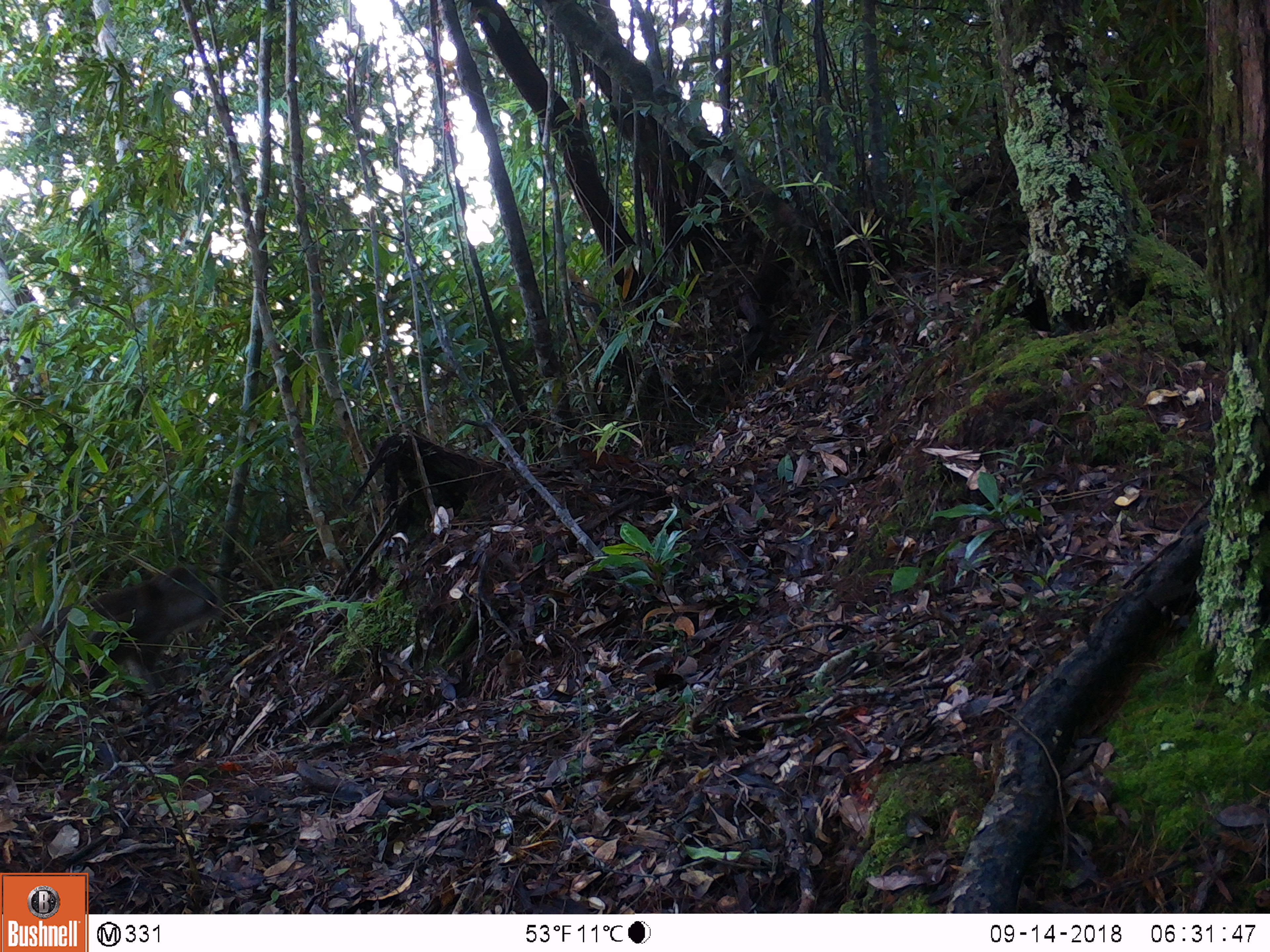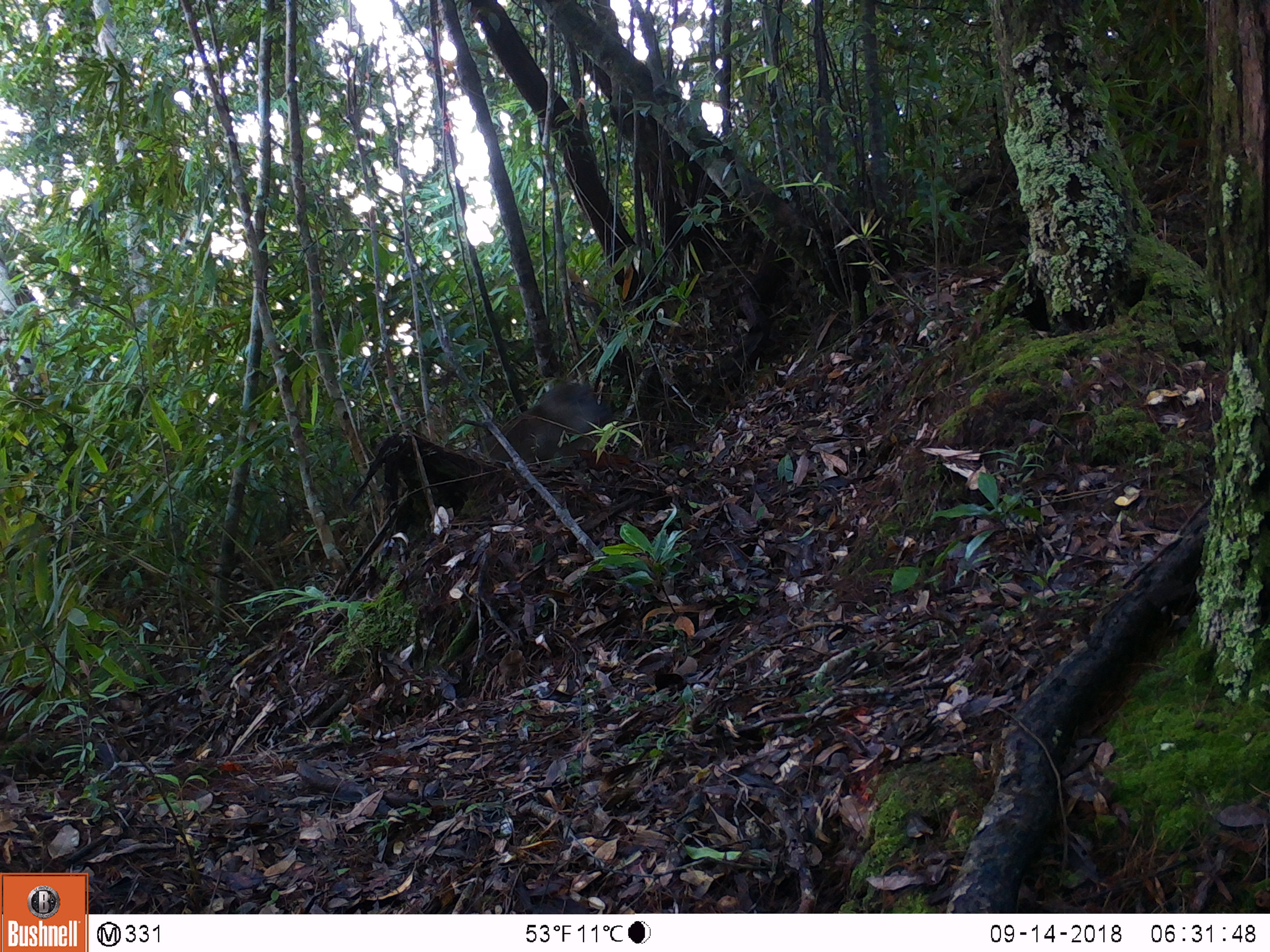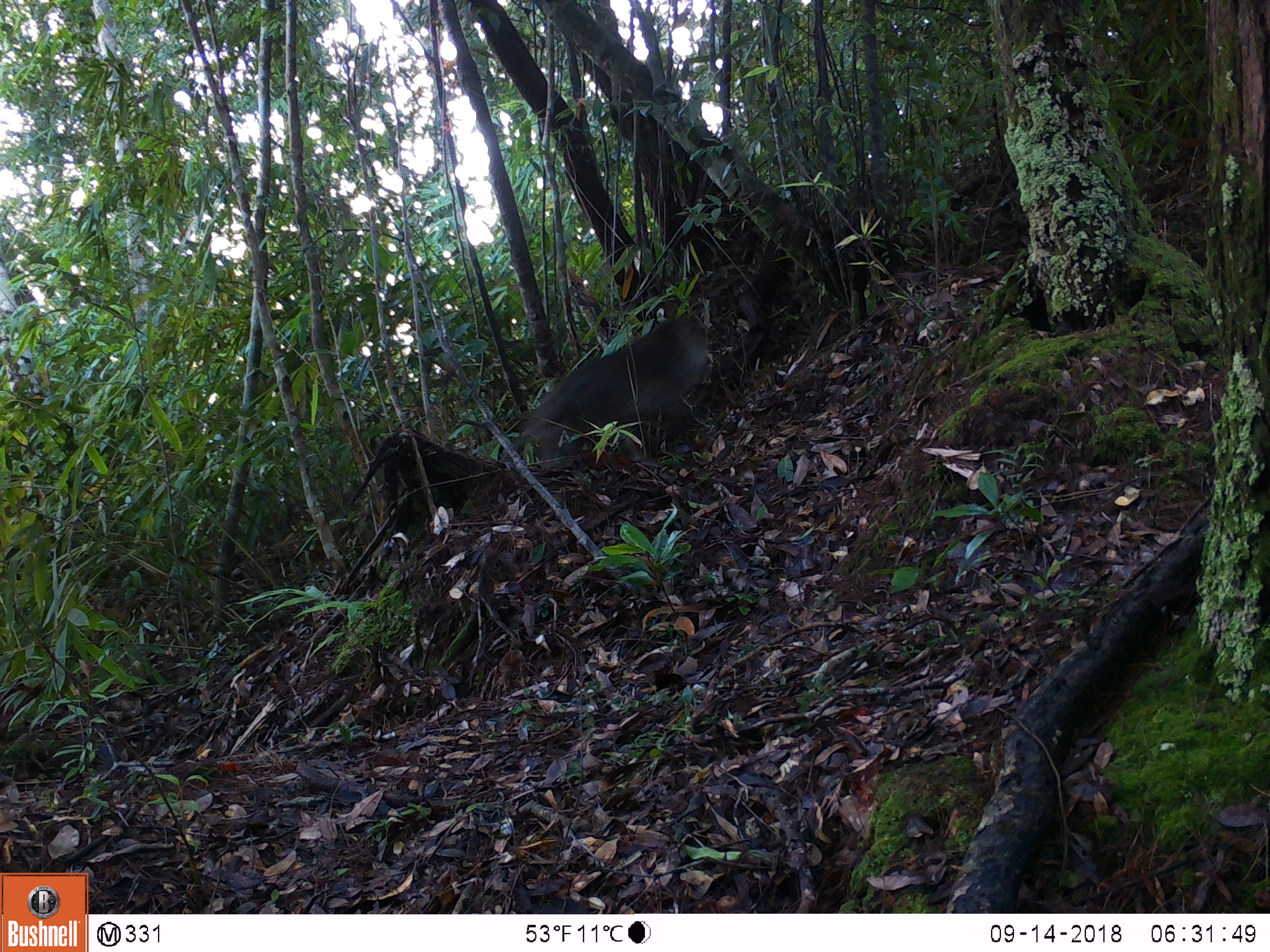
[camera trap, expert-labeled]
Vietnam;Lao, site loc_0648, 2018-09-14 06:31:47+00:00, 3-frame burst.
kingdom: Animalia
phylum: Chordata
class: Mammalia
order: Primates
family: Cercopithecidae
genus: Macaca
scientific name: Macaca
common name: macaques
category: assam or rhesus macaque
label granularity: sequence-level